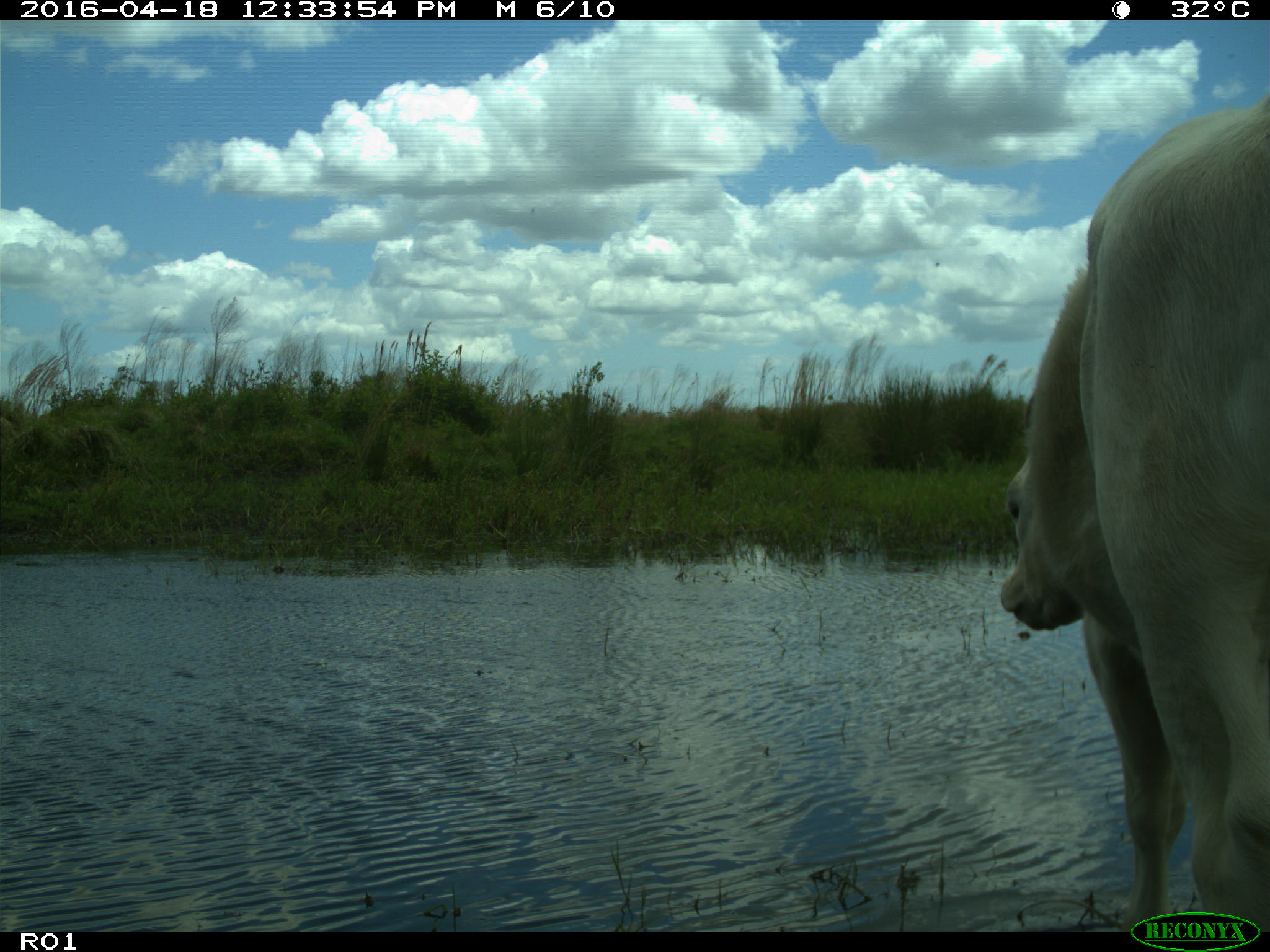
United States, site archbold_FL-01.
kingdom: Animalia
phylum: Chordata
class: Mammalia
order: Artiodactyla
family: Bovidae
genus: Bos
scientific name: Bos taurus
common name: domestic cow